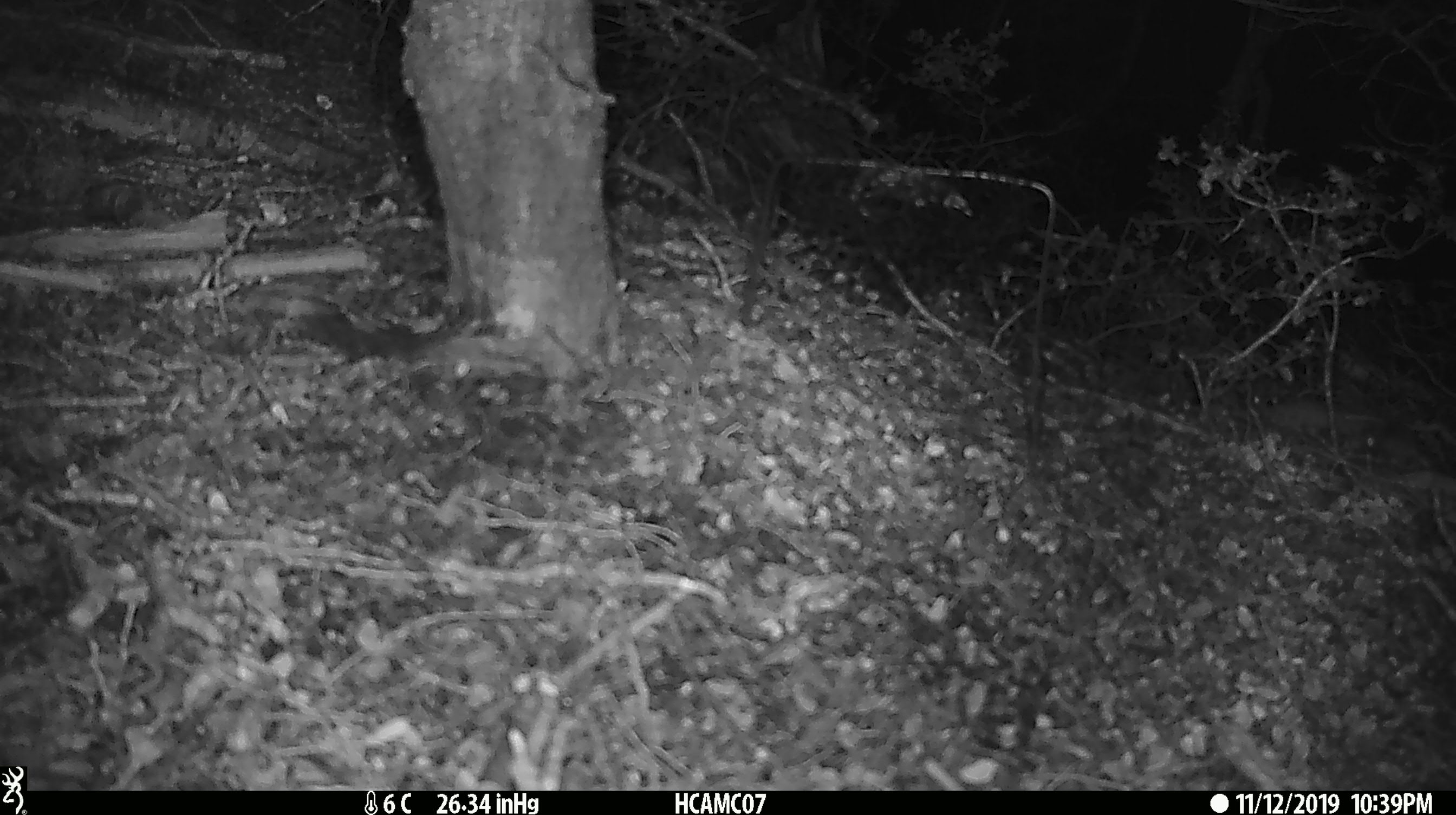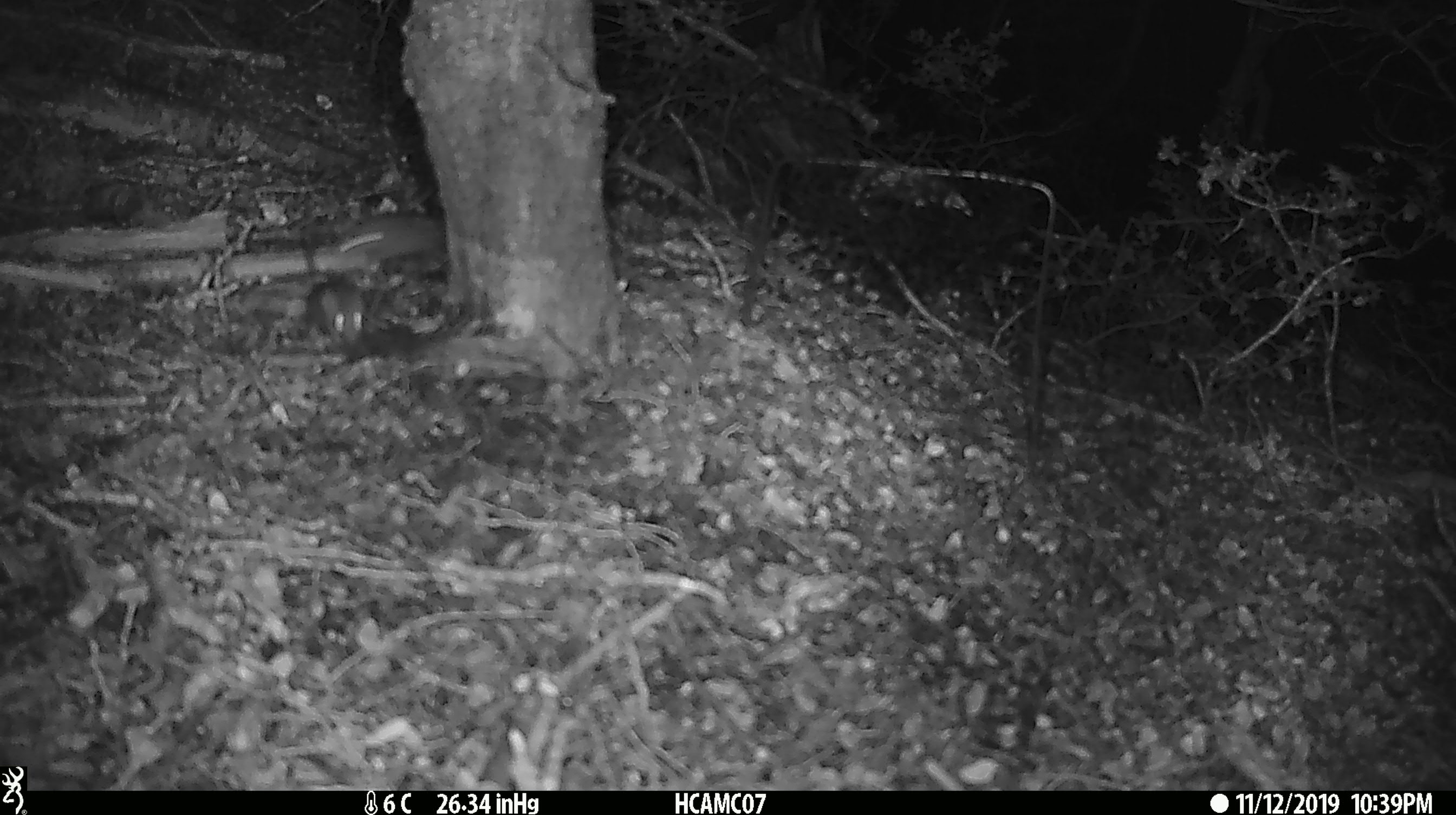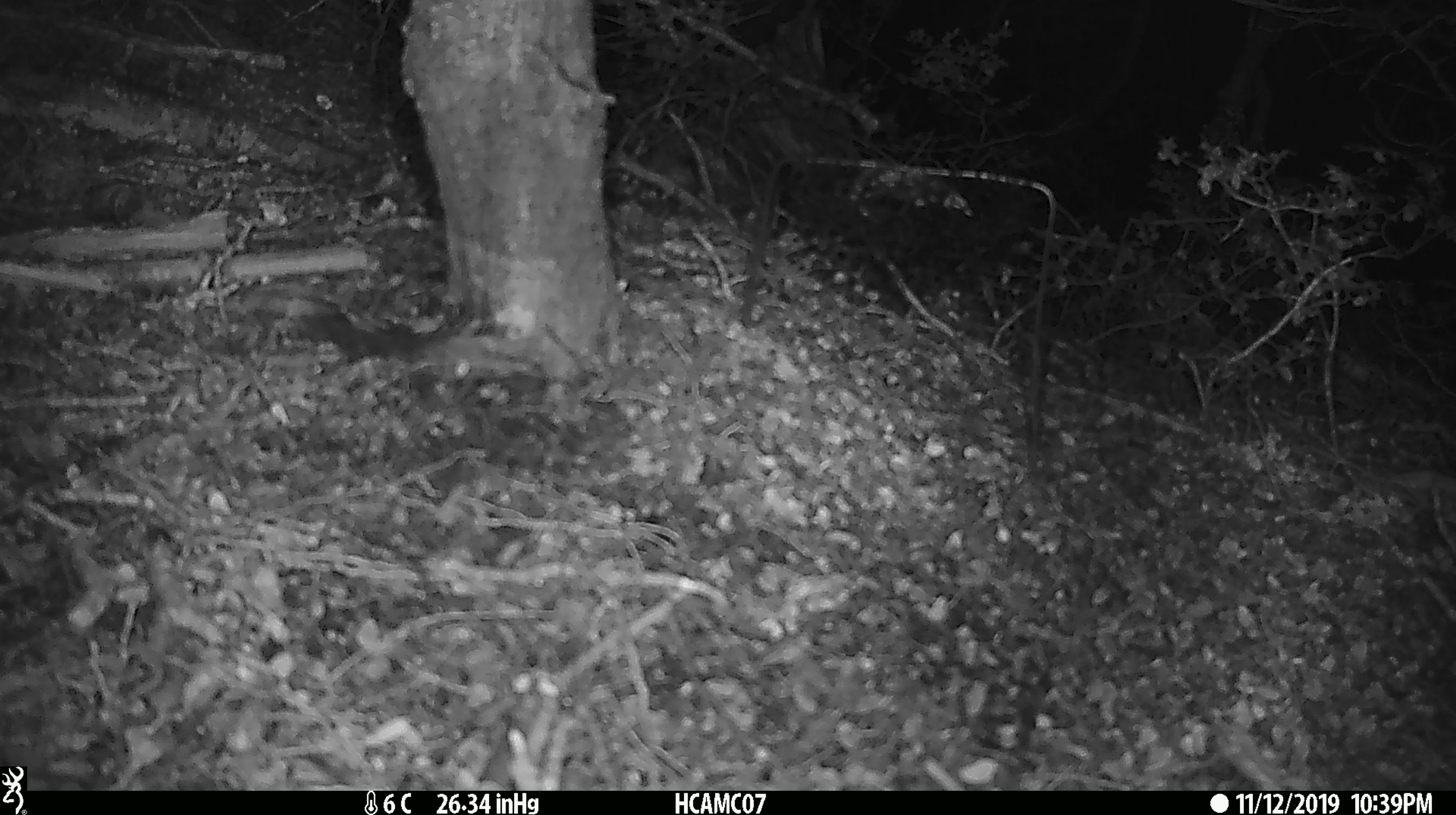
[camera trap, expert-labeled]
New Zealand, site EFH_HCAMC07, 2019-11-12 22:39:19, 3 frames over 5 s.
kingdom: Animalia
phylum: Chordata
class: Mammalia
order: Rodentia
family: Muridae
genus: Mus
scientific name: Mus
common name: mouse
Mouse (Mus).